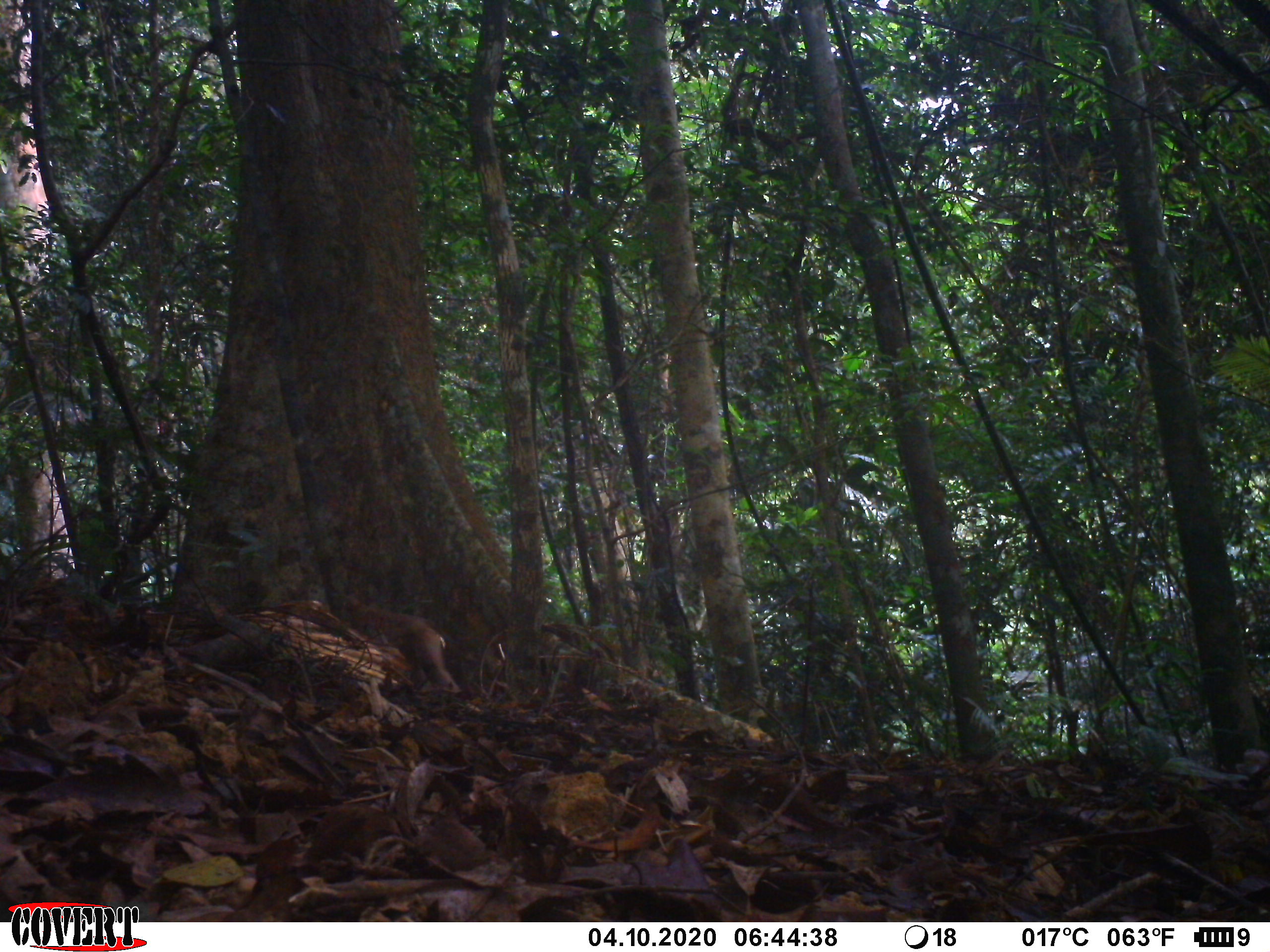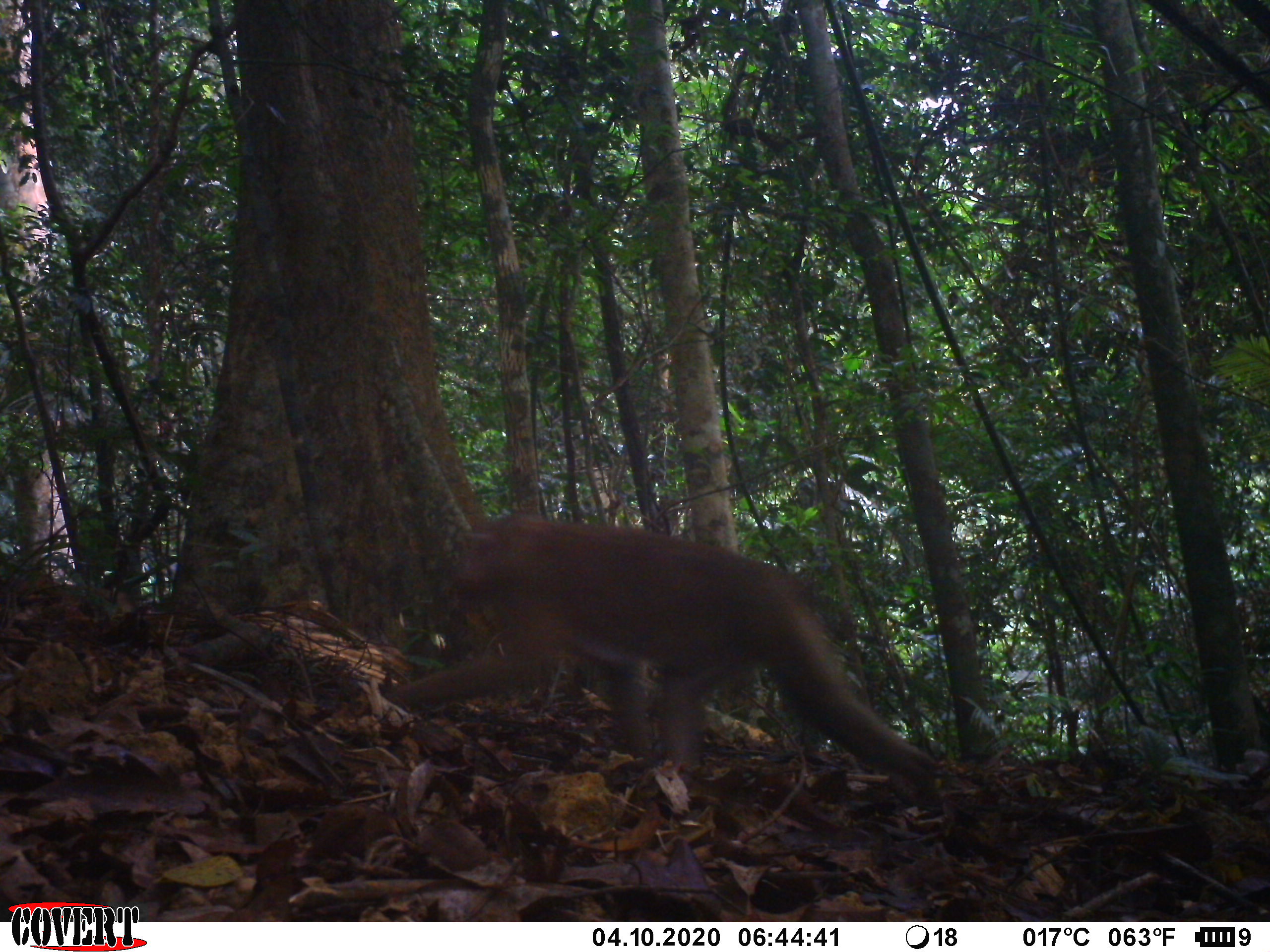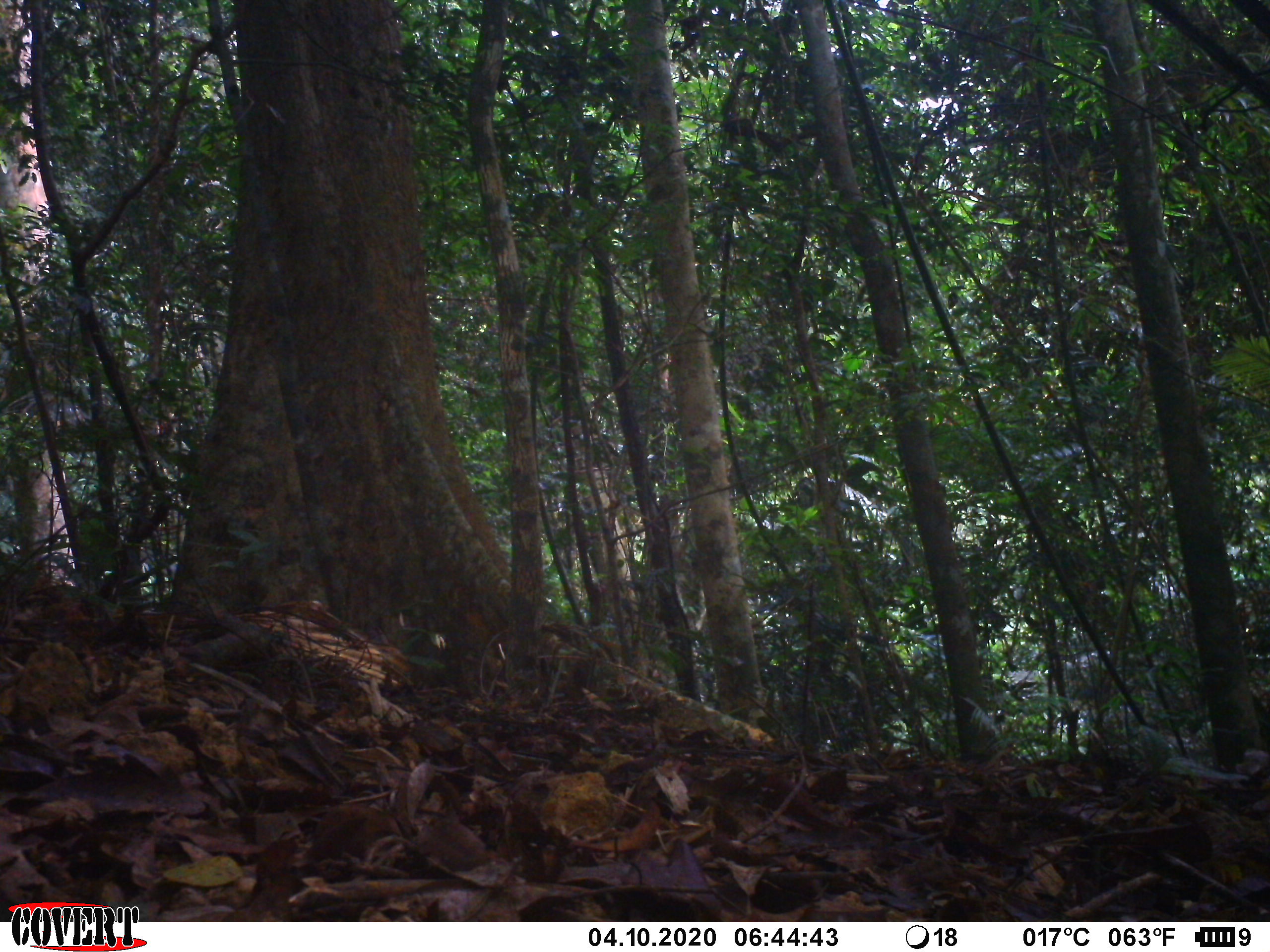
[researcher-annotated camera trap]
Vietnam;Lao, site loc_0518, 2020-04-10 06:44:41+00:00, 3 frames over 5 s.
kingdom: Animalia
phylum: Chordata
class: Mammalia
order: Primates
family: Cercopithecidae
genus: Macaca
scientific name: Macaca nemestrina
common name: pig-tailed macaque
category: pig tailed macaque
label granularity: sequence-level